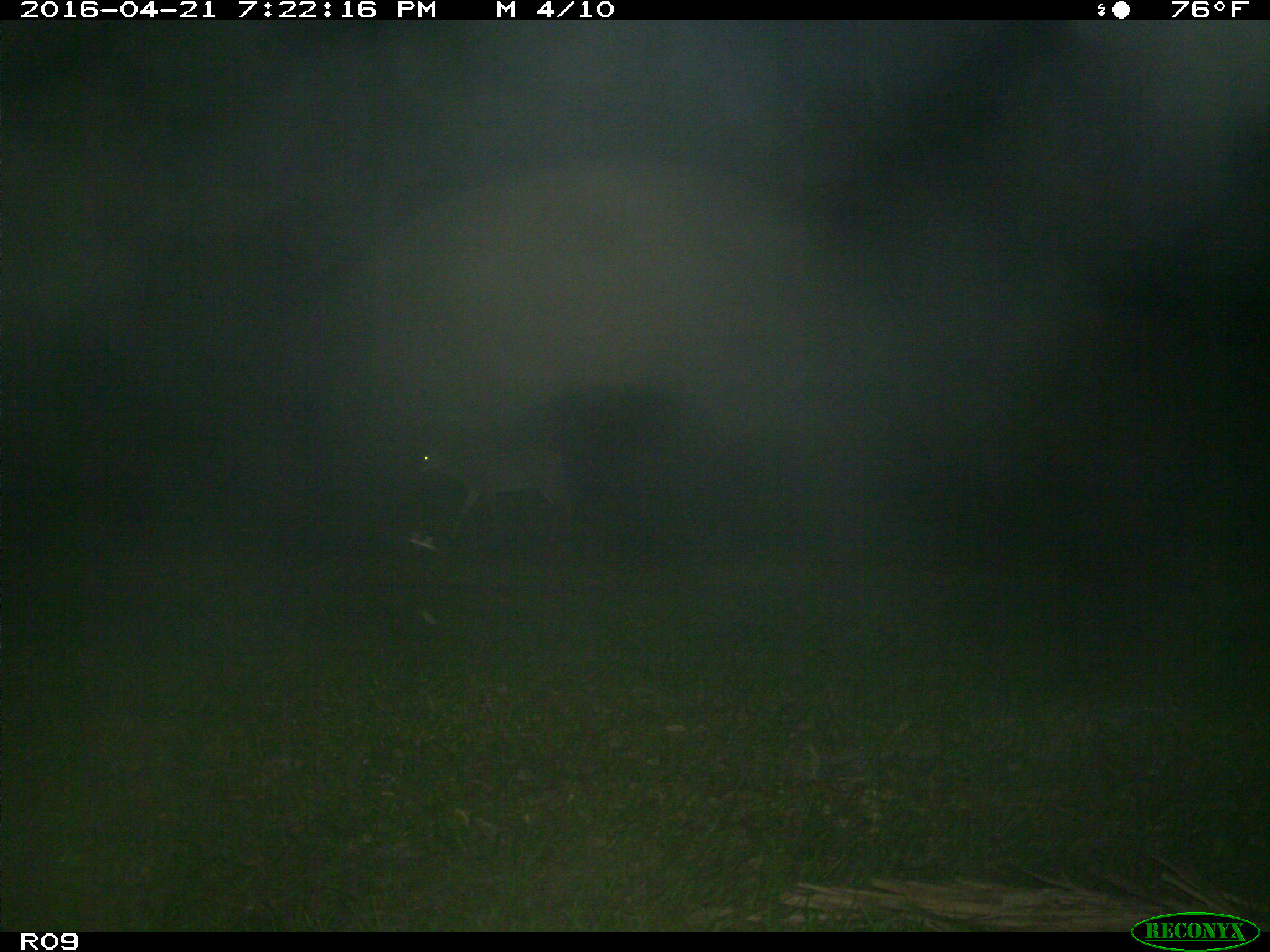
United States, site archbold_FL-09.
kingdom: Animalia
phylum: Chordata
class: Mammalia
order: Artiodactyla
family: Cervidae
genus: Odocoileus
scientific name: Odocoileus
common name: deer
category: unidentified deer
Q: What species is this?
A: Unidentified deer (deer) (Odocoileus).